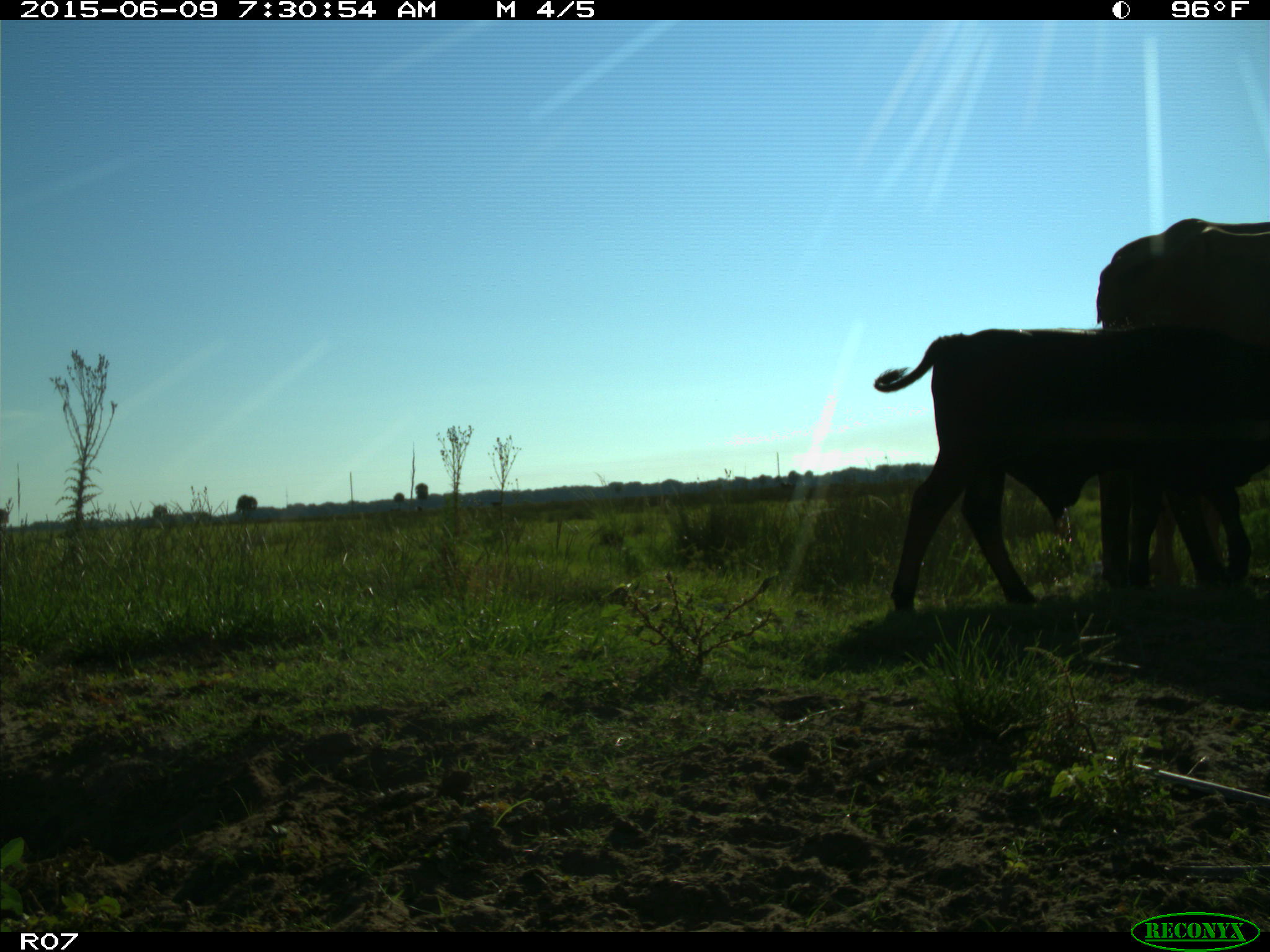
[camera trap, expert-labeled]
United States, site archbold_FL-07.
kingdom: Animalia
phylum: Chordata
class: Mammalia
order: Artiodactyla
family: Bovidae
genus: Bos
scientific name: Bos taurus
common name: domestic cow